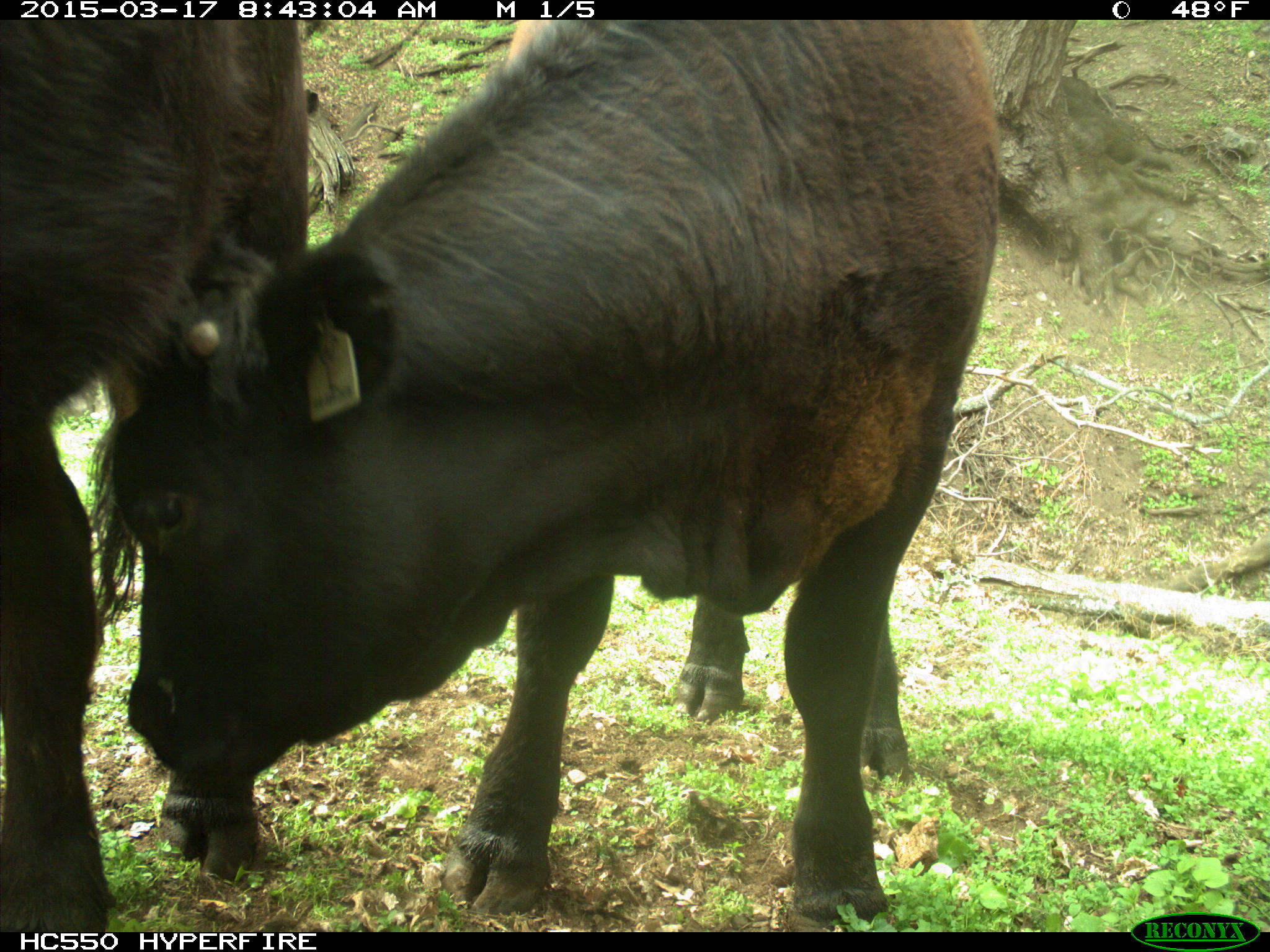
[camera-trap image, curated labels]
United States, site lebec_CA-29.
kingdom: Animalia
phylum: Chordata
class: Mammalia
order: Artiodactyla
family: Bovidae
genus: Bos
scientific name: Bos taurus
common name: domestic cow